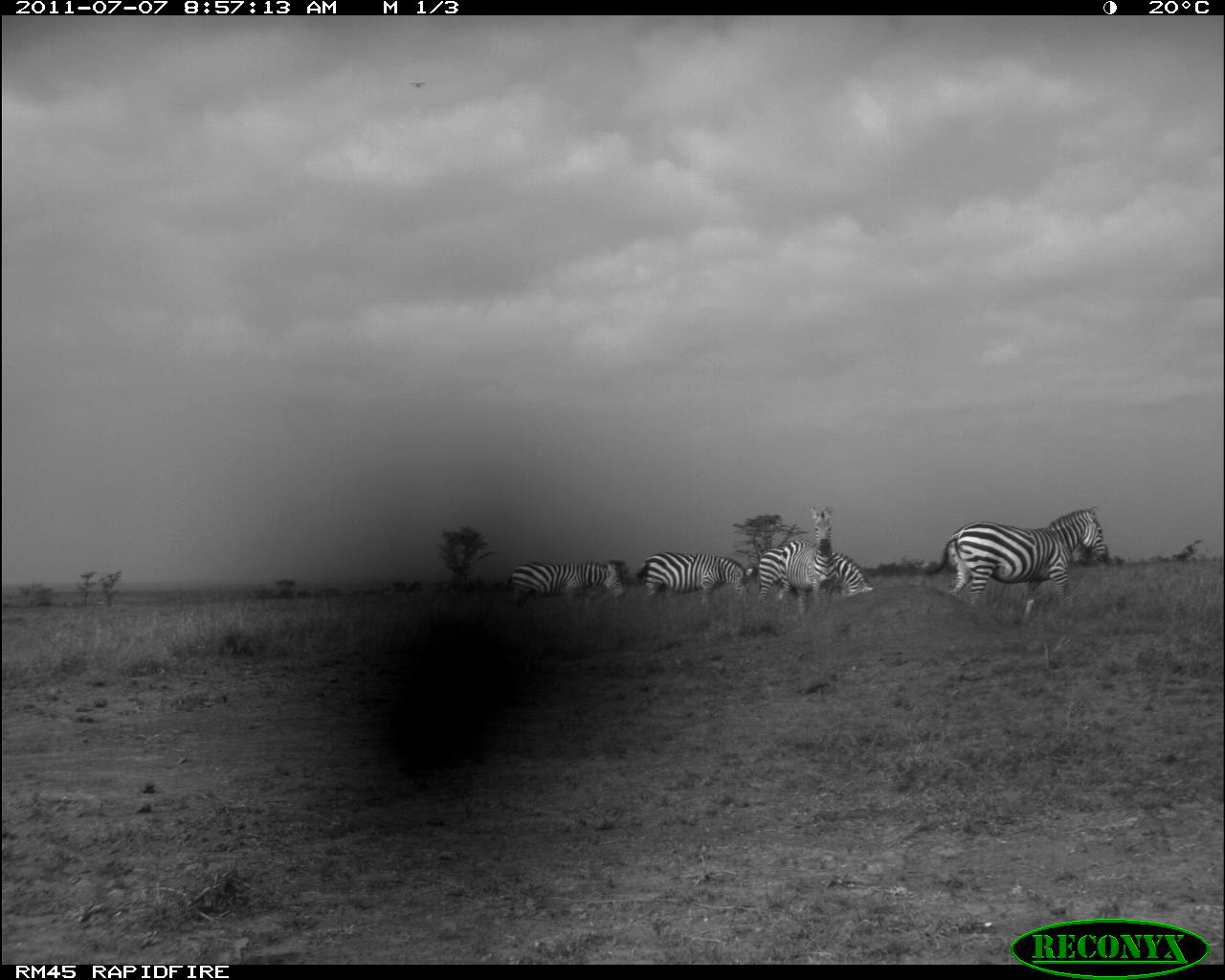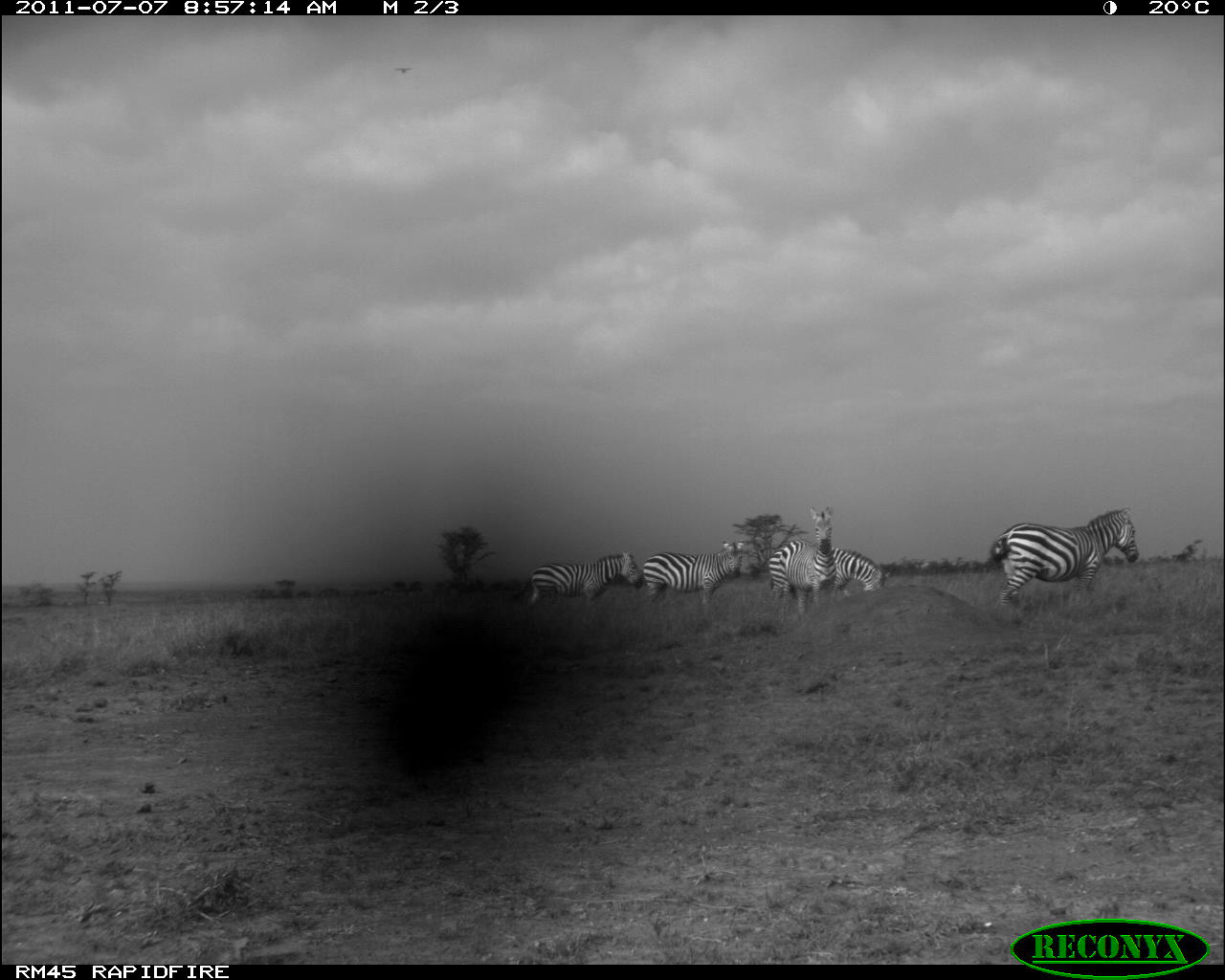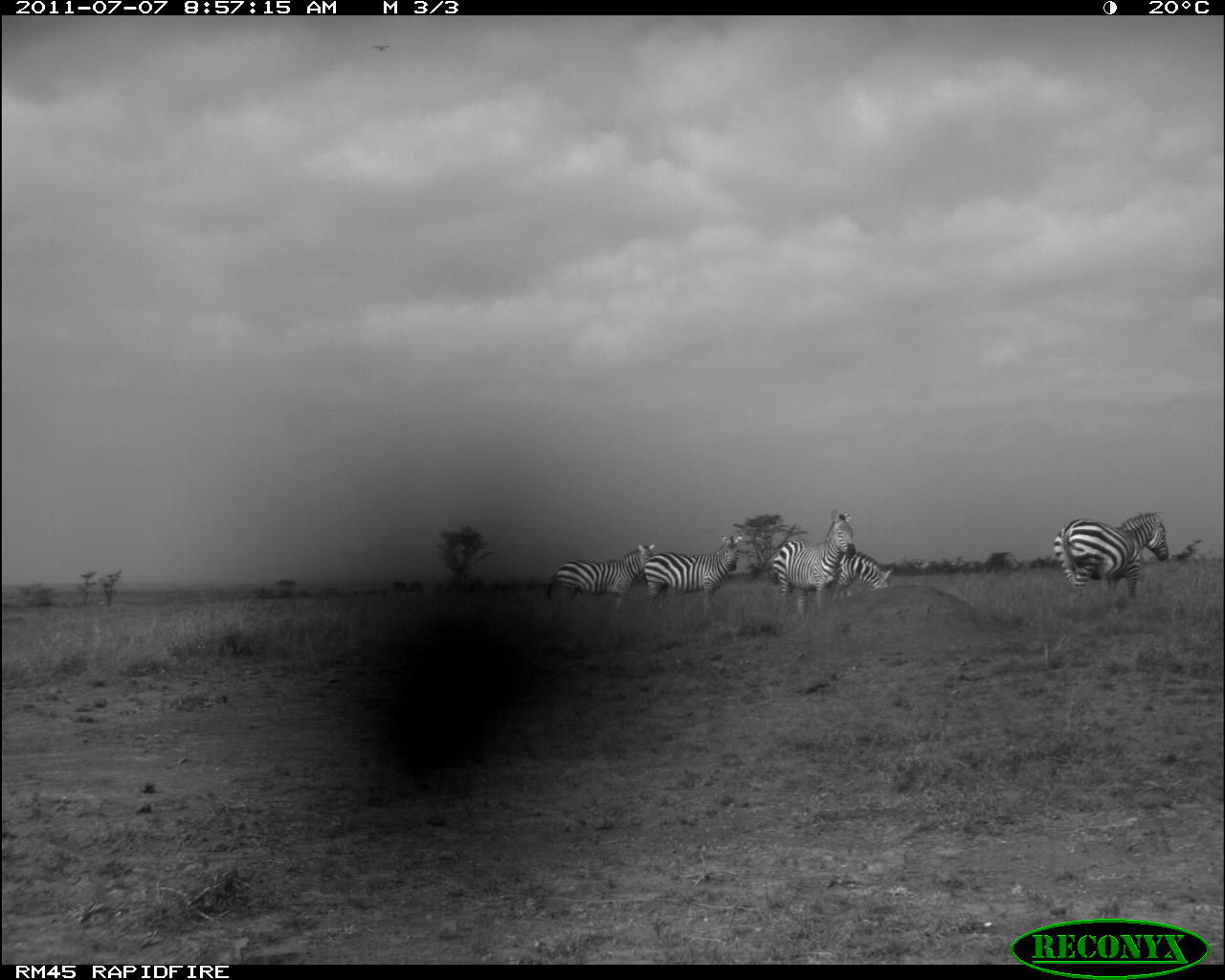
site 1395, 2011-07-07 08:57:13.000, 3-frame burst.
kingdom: Animalia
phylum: Chordata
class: Mammalia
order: Perissodactyla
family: Equidae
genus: Equus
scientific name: Equus quagga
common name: plains zebra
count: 5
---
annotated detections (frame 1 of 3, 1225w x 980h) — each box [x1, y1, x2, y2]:
equus quagga: [923, 505, 1108, 620]; [757, 546, 875, 609]; [776, 505, 838, 621]; [637, 551, 754, 610]; [504, 560, 625, 615]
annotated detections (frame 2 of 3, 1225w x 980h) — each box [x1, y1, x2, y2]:
equus quagga: [990, 507, 1139, 612]; [766, 538, 892, 606]; [642, 540, 745, 615]; [526, 549, 643, 613]; [778, 503, 836, 620]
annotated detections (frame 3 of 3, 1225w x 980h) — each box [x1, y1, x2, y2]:
equus quagga: [1053, 511, 1169, 626]; [775, 510, 856, 616]; [546, 544, 654, 621]; [641, 534, 743, 615]; [797, 546, 894, 617]